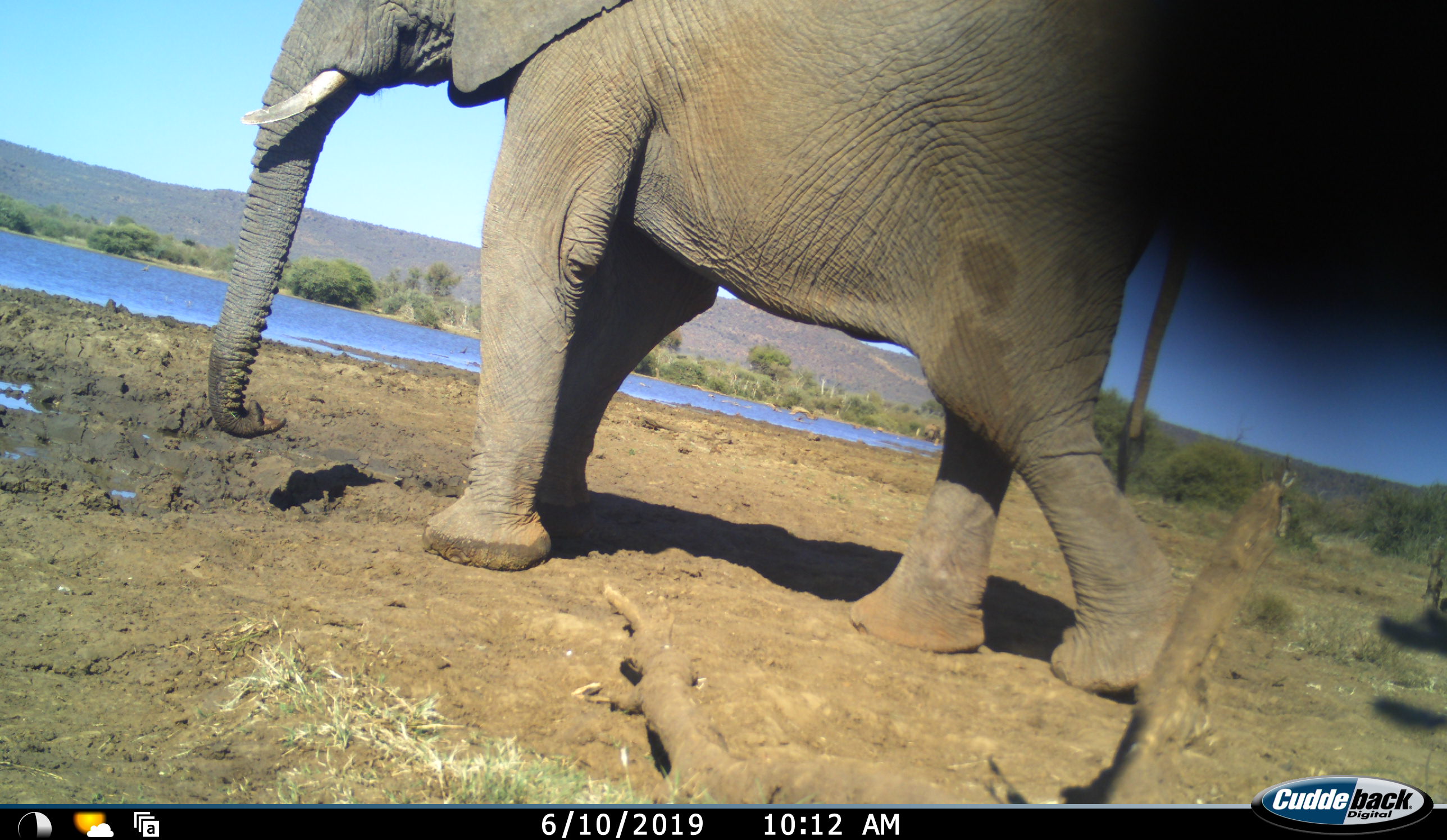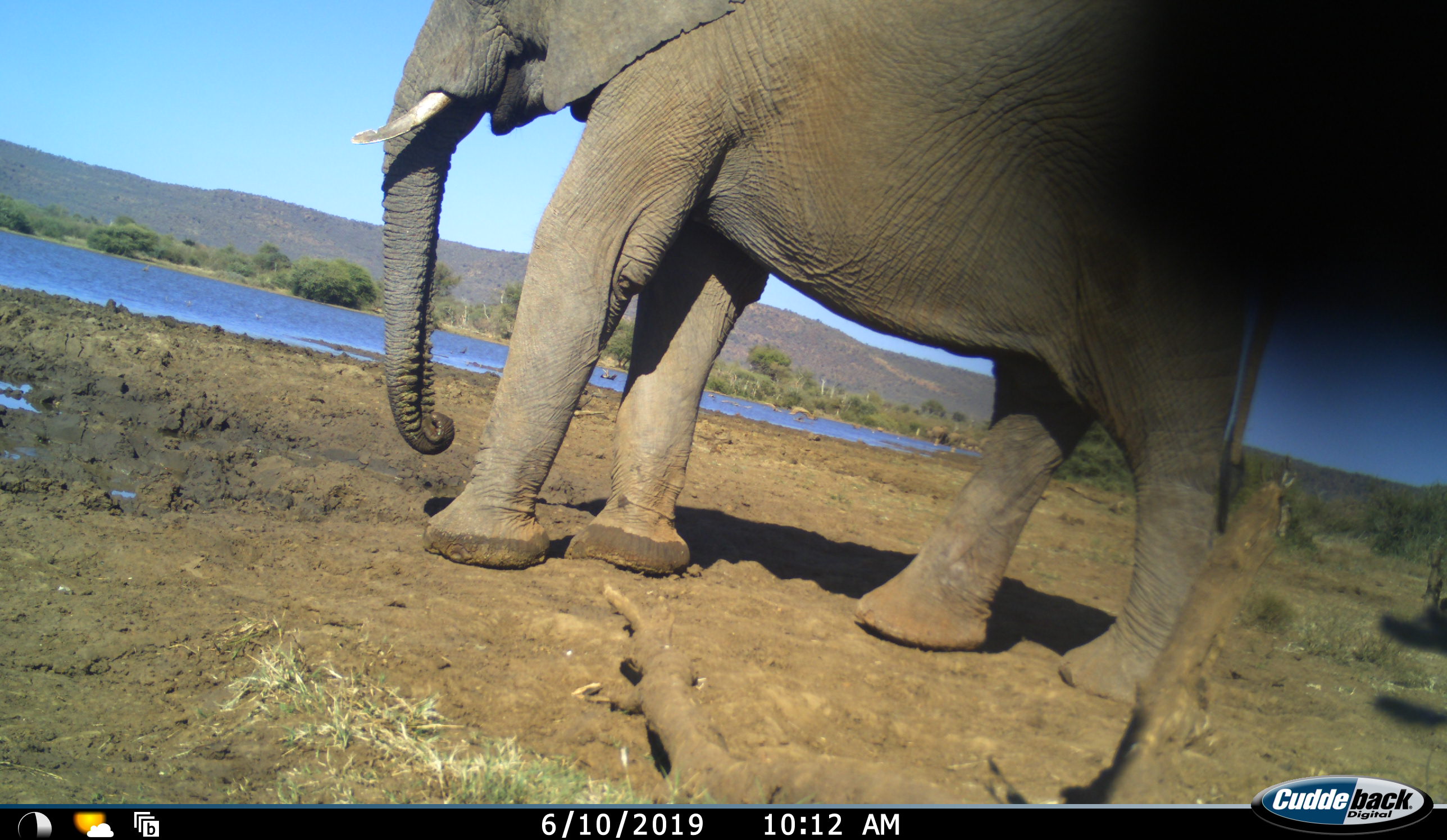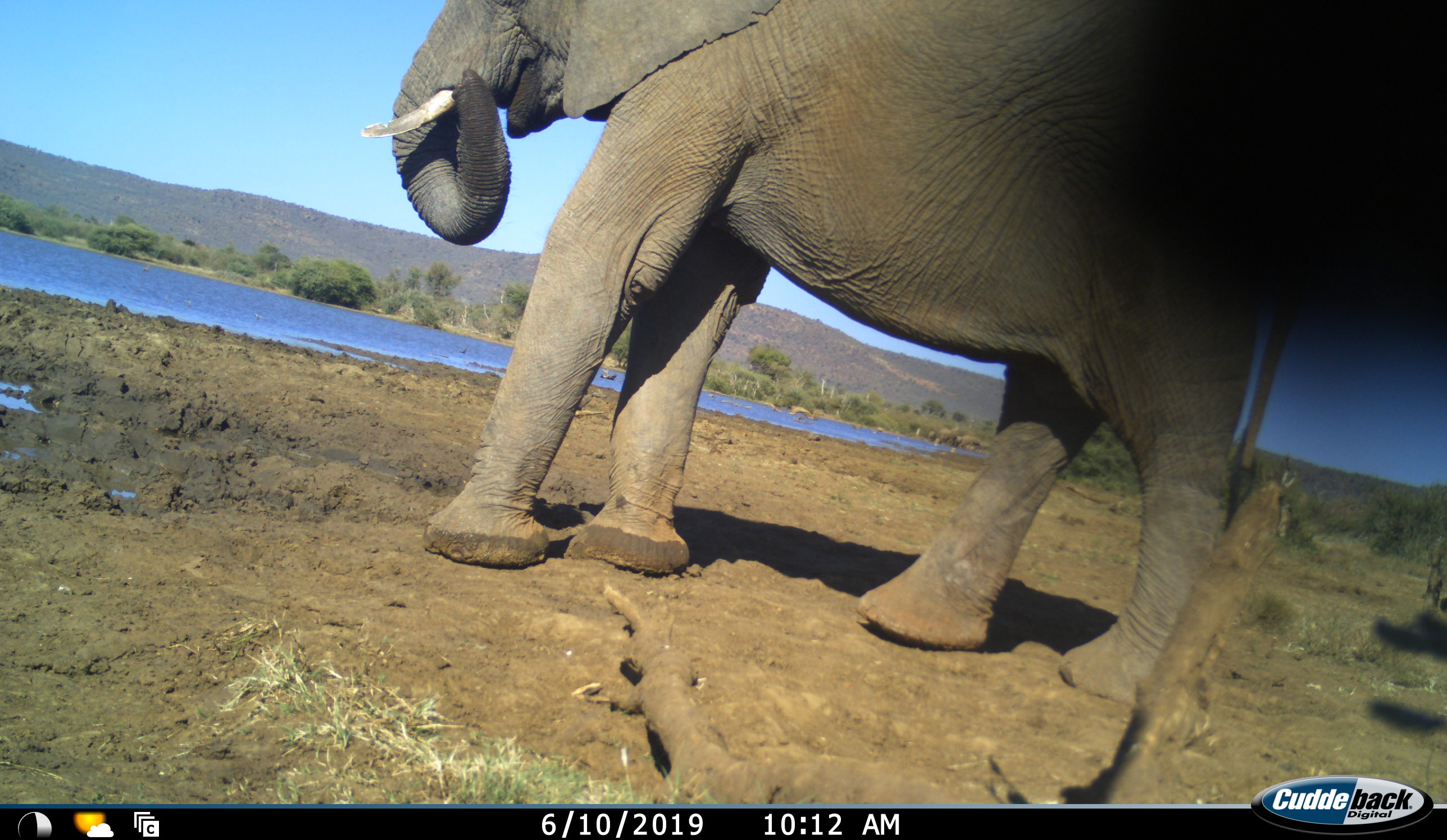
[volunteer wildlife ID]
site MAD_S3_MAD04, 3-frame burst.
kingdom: Animalia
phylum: Chordata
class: Mammalia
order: Proboscidea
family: Elephantidae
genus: Loxodonta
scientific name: Loxodonta africana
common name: african bush elephant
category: elephant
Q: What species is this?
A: Elephant (african bush elephant) (Loxodonta africana).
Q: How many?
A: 1.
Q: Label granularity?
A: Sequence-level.